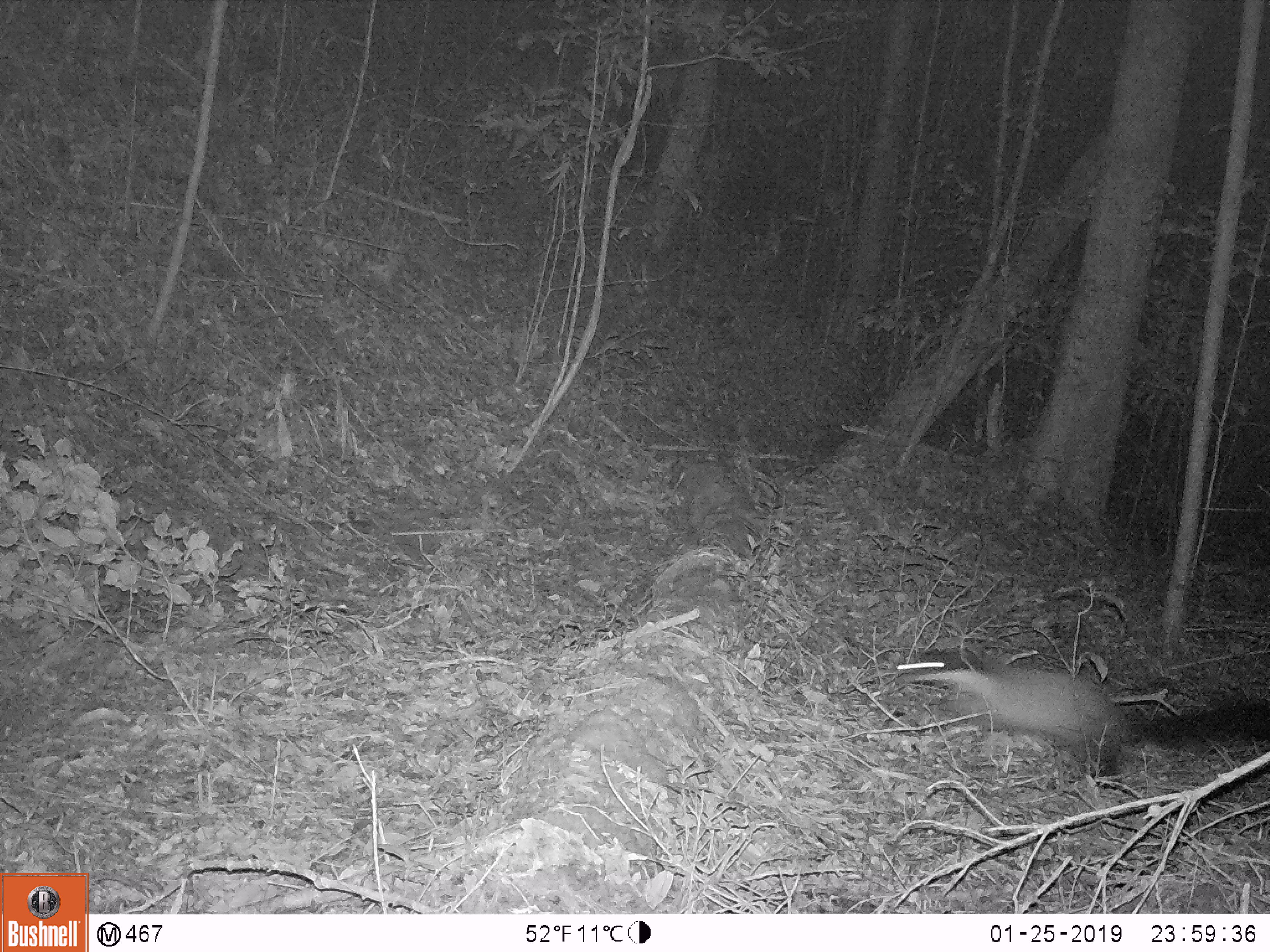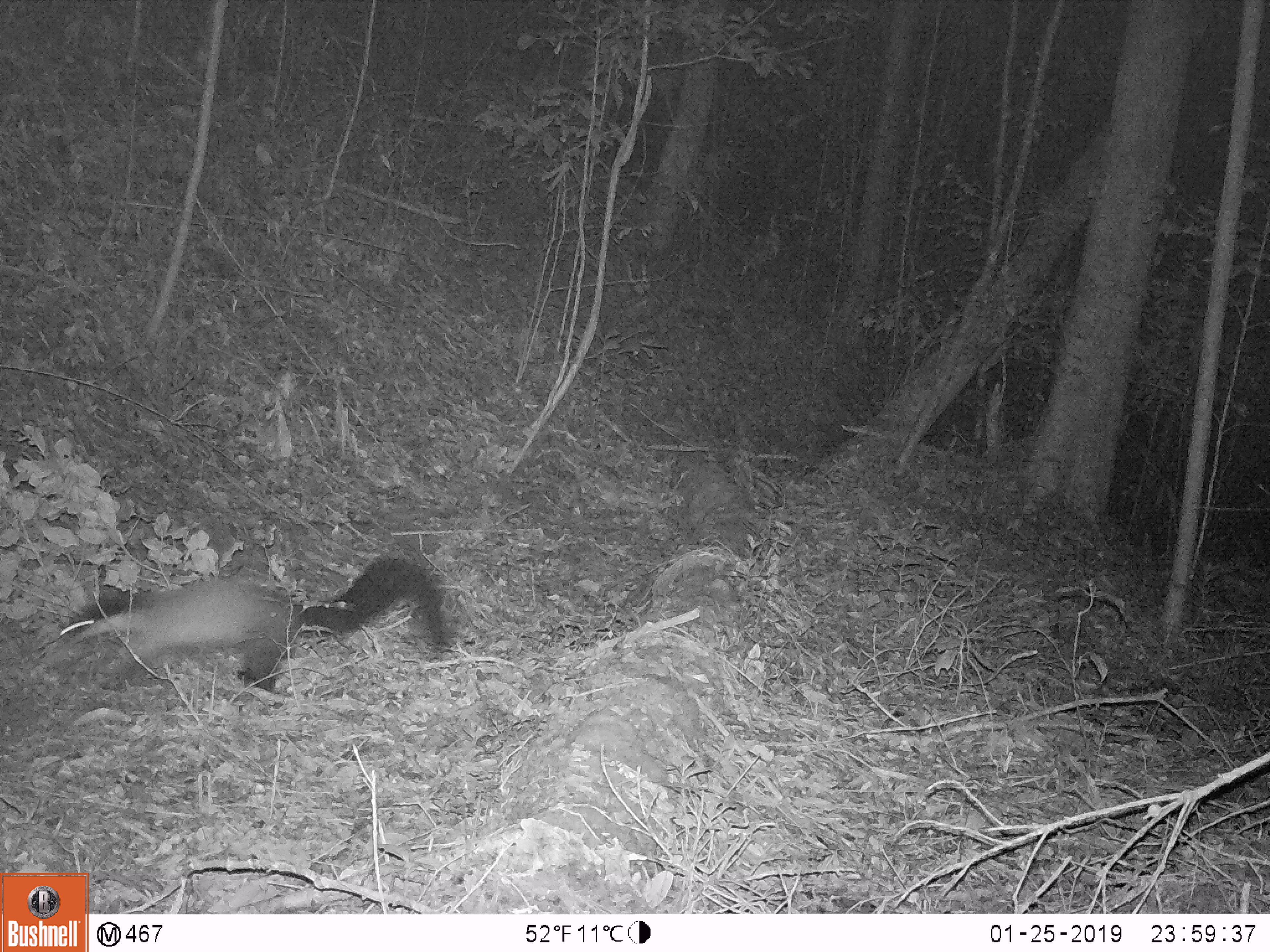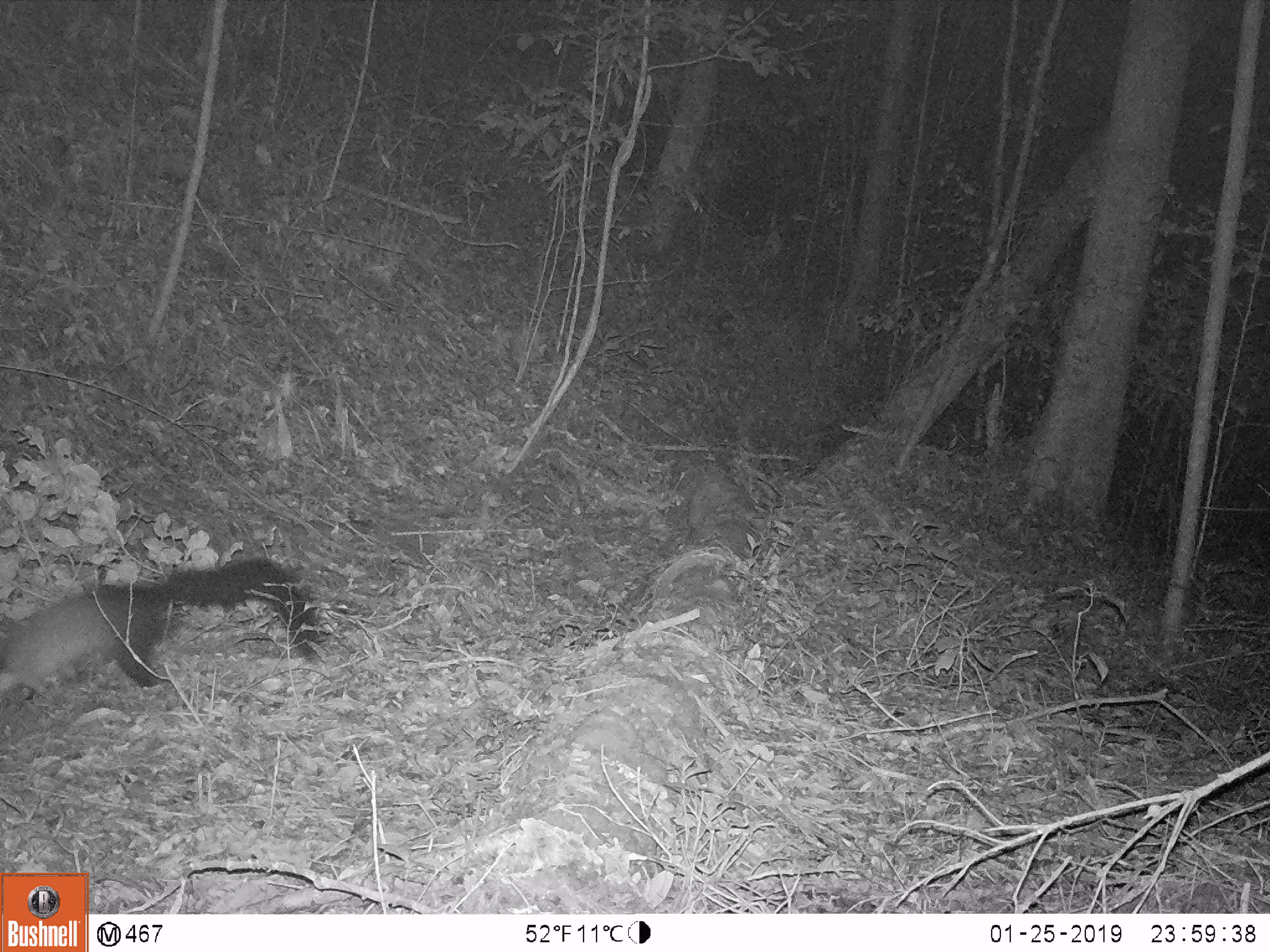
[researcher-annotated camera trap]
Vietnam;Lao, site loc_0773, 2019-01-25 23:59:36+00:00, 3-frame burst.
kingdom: Animalia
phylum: Chordata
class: Mammalia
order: Carnivora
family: Mustelidae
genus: Martes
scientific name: Martes flavigula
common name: yellow-throated marten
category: yellow throated marten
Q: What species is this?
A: Yellow throated marten (yellow-throated marten) (Martes flavigula).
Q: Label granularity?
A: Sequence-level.